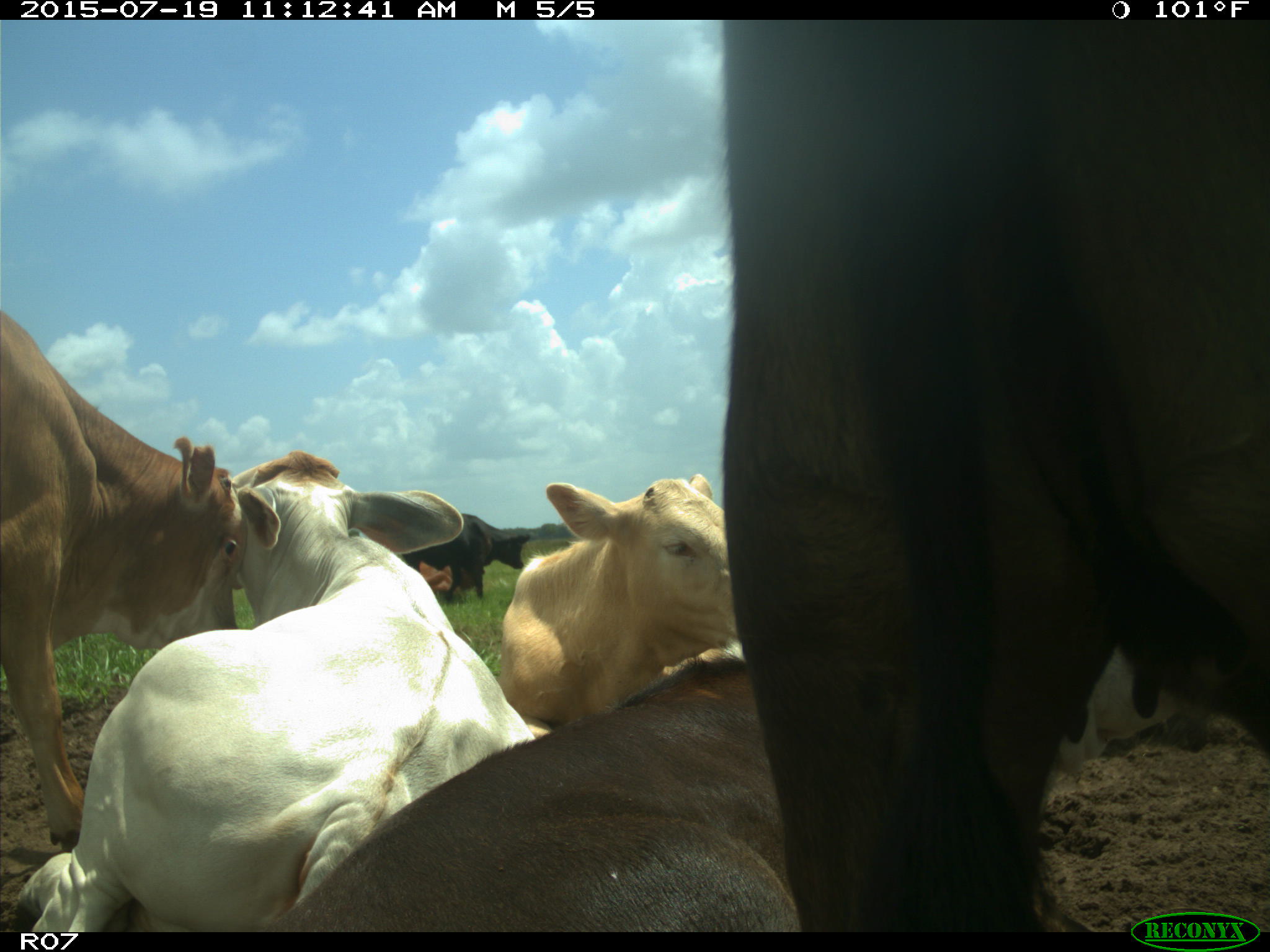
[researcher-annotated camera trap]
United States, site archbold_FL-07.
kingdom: Animalia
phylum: Chordata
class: Mammalia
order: Artiodactyla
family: Bovidae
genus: Bos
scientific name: Bos taurus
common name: domestic cow